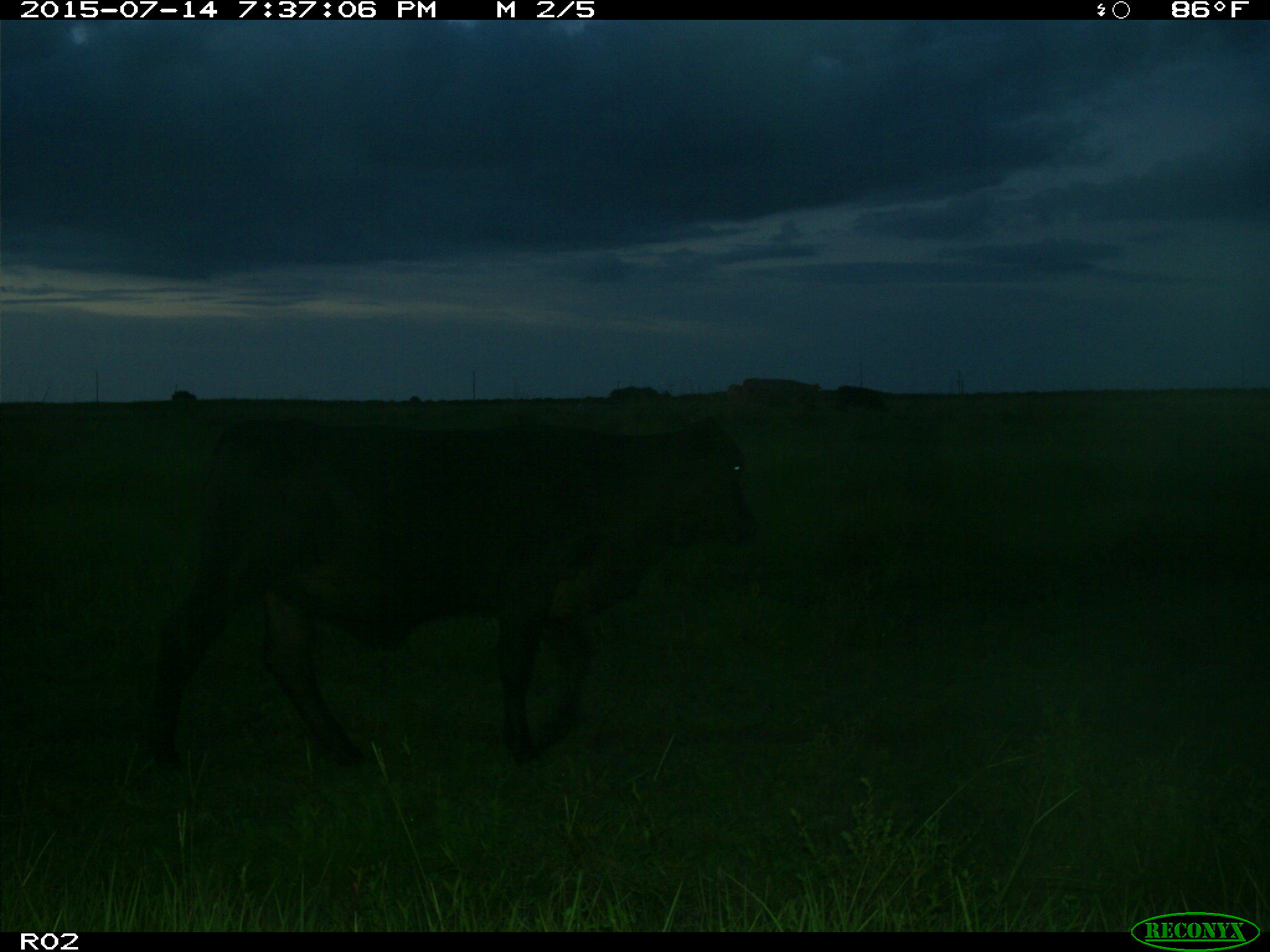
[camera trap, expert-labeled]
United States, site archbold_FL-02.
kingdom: Animalia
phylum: Chordata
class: Mammalia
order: Artiodactyla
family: Bovidae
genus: Bos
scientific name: Bos taurus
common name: domestic cow